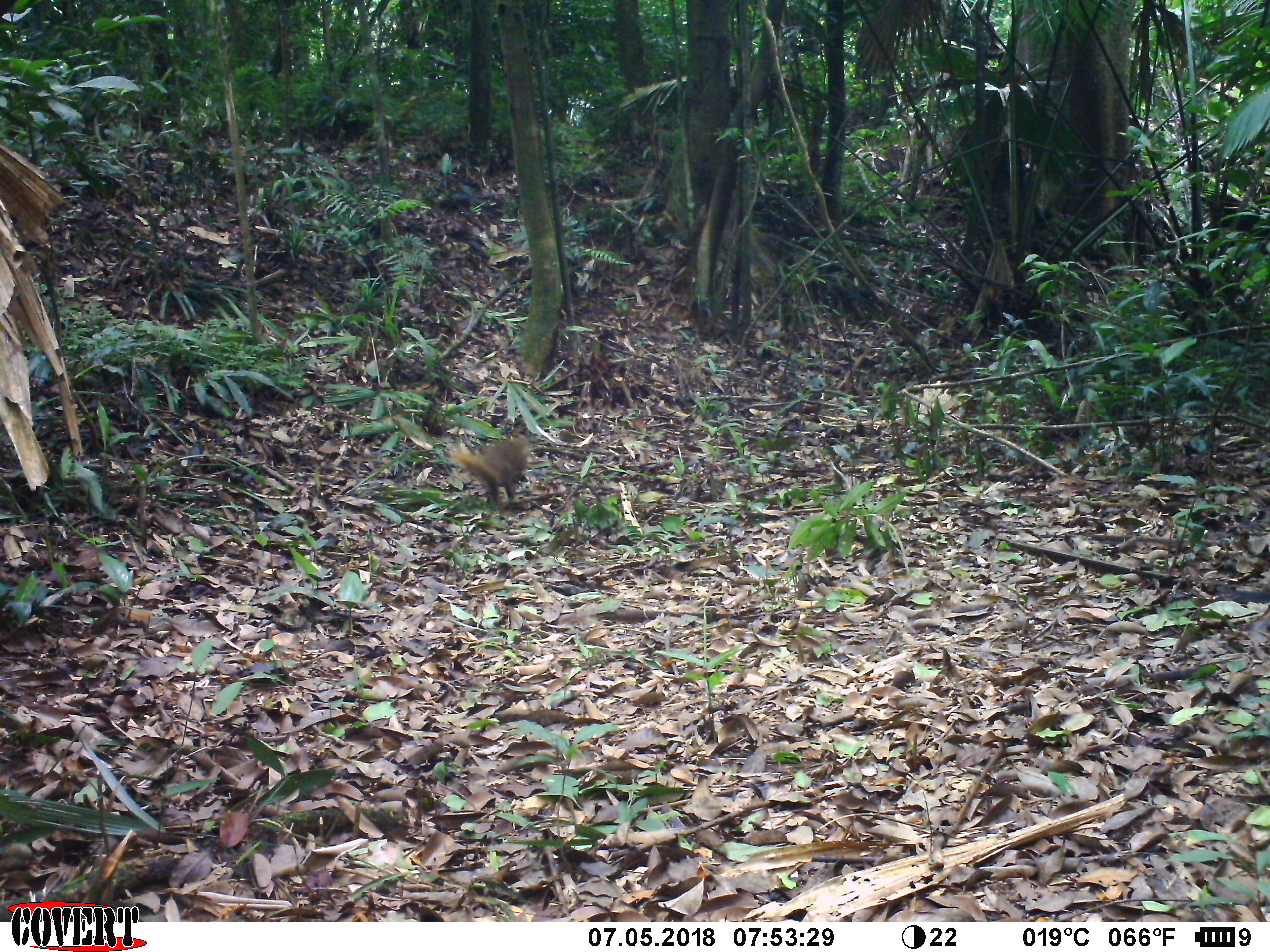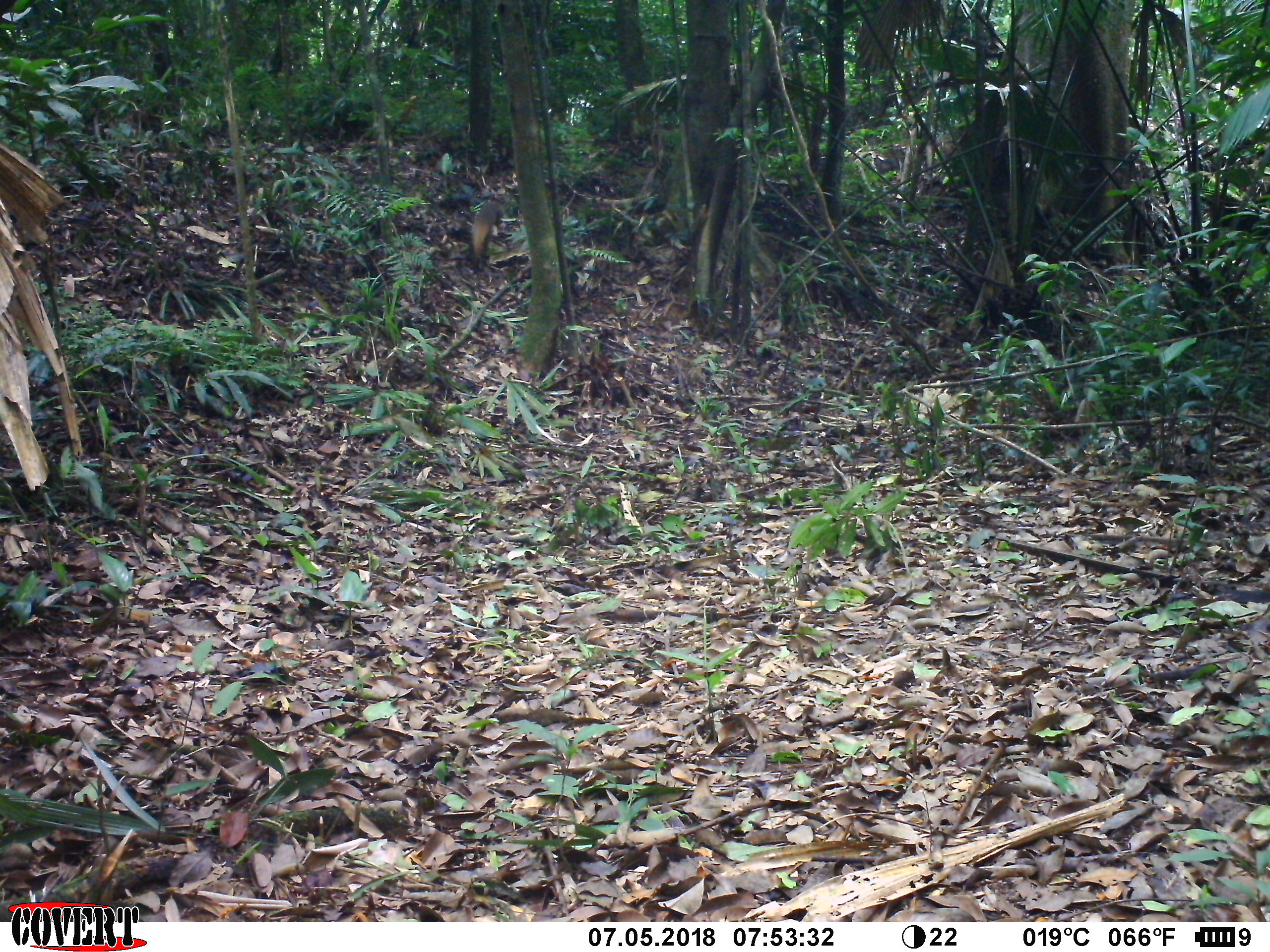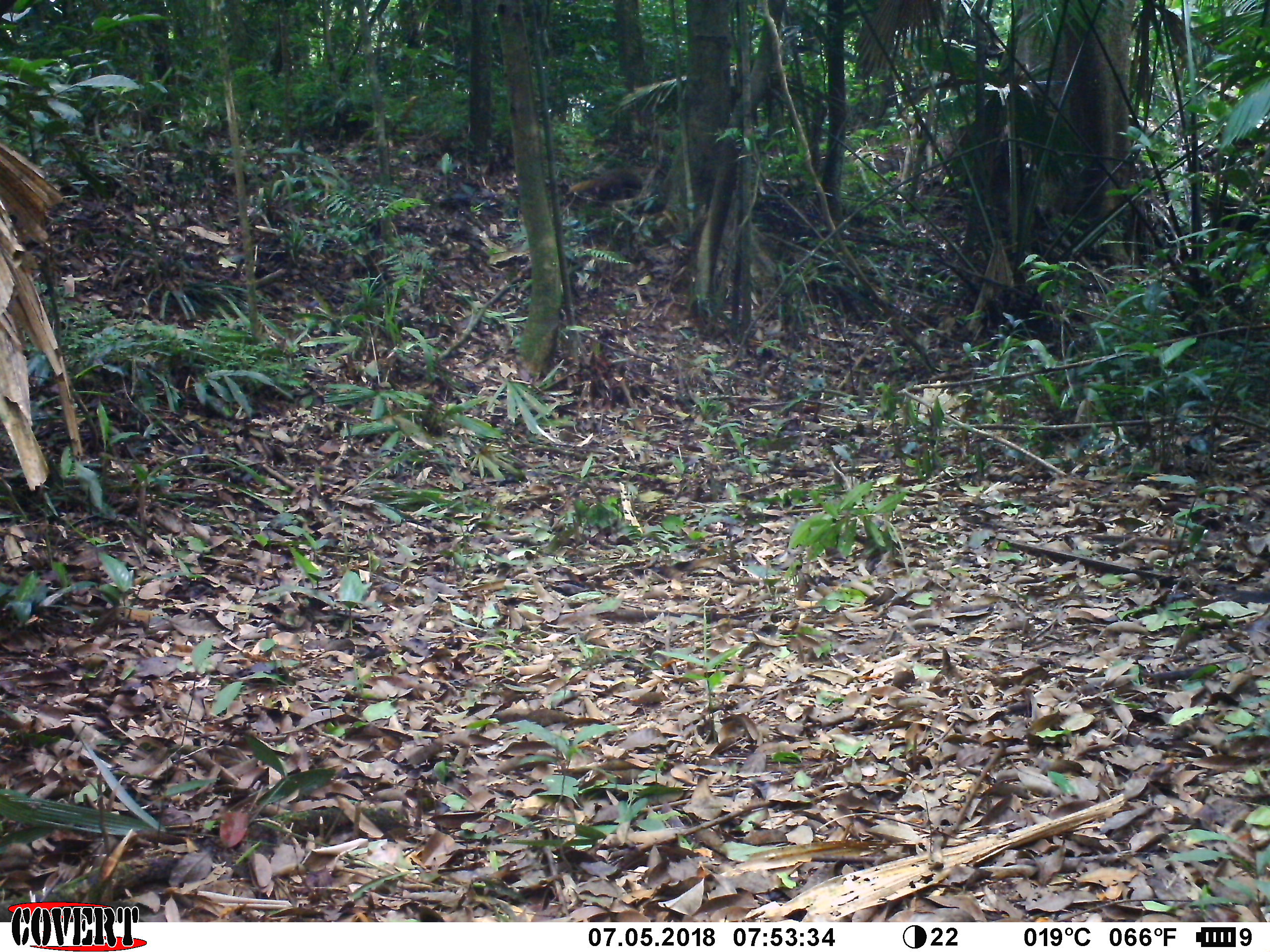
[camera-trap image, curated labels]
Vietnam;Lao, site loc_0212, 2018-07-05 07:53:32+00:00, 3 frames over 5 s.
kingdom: Animalia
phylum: Chordata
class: Mammalia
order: Carnivora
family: Herpestidae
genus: Urva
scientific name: Urva urva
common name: crab-eating mongoose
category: crab eating mongoose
Crab eating mongoose (crab-eating mongoose) (Urva urva). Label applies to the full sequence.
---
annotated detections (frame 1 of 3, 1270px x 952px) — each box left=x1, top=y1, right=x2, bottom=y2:
crab eating mongoose: left=448, top=433, right=530, bottom=504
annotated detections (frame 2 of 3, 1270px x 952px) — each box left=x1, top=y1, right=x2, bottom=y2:
crab eating mongoose: left=469, top=198, right=505, bottom=270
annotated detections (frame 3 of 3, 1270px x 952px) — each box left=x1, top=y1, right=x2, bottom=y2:
crab eating mongoose: left=566, top=162, right=645, bottom=206